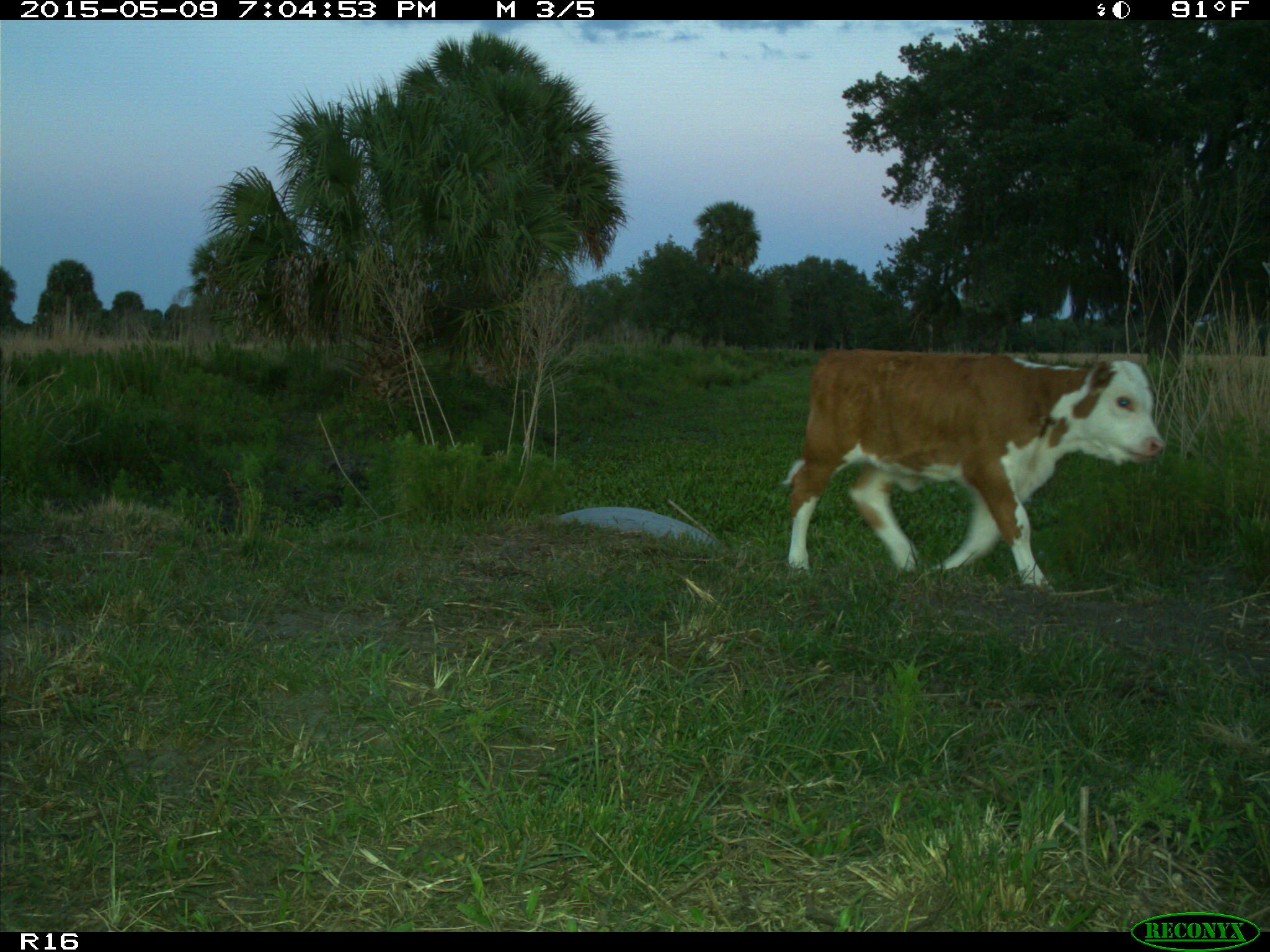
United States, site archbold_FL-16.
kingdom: Animalia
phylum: Chordata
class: Mammalia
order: Artiodactyla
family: Bovidae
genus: Bos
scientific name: Bos taurus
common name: domestic cow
Bos taurus (domestic cow).